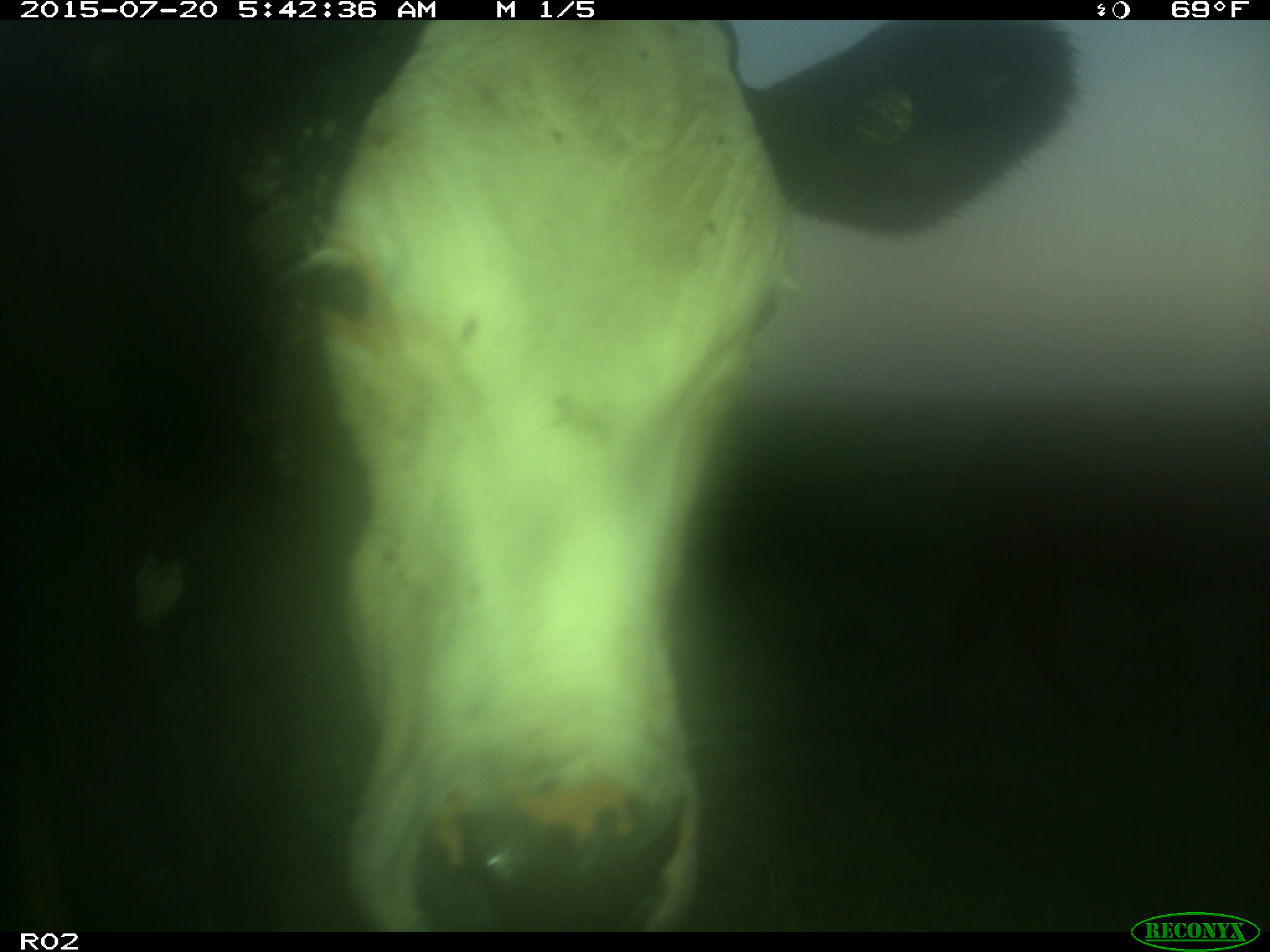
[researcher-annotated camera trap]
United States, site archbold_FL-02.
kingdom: Animalia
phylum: Chordata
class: Mammalia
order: Artiodactyla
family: Bovidae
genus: Bos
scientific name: Bos taurus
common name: domestic cow